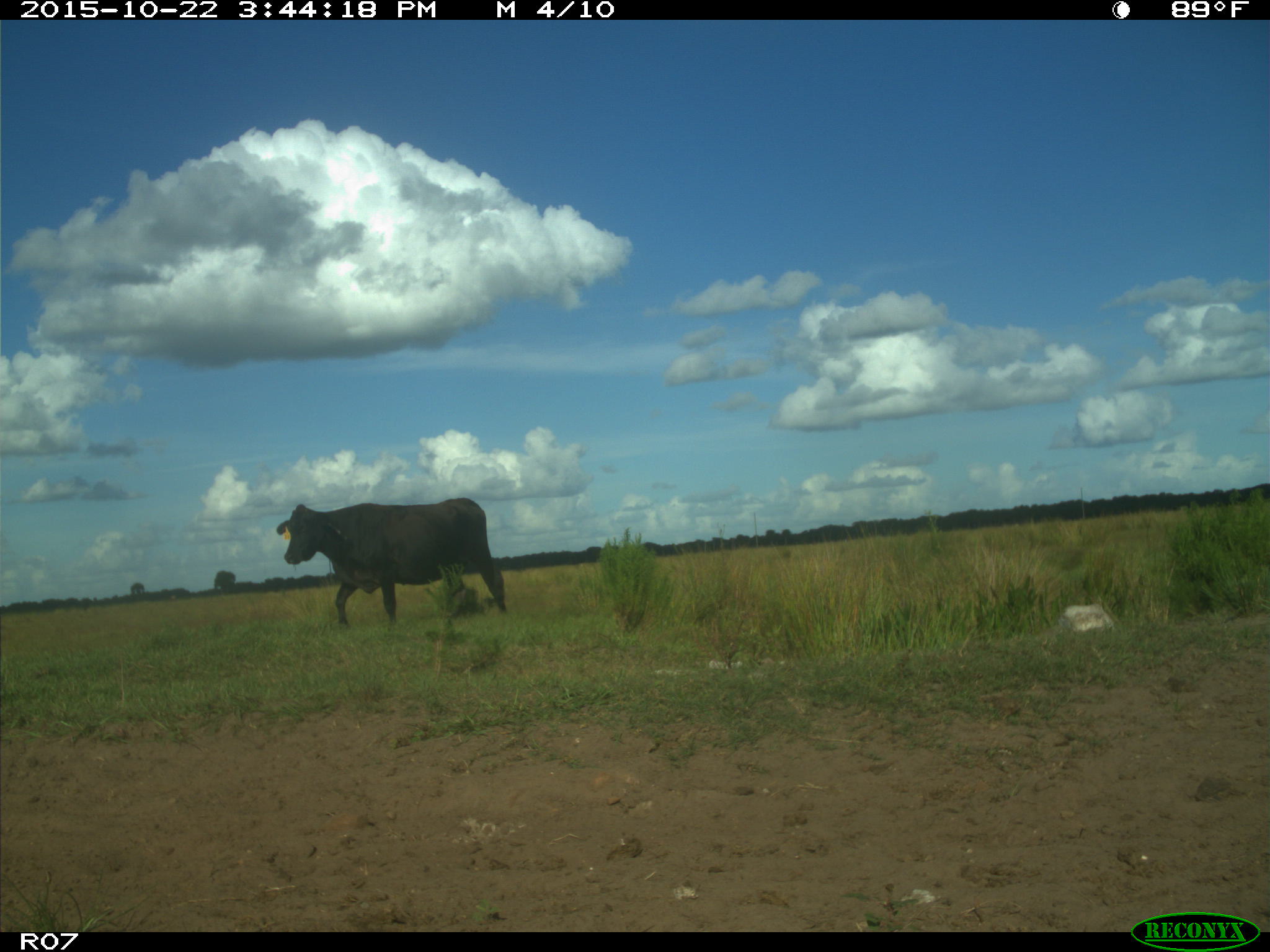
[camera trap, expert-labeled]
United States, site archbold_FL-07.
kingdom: Animalia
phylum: Chordata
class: Mammalia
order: Artiodactyla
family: Bovidae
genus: Bos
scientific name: Bos taurus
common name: domestic cow